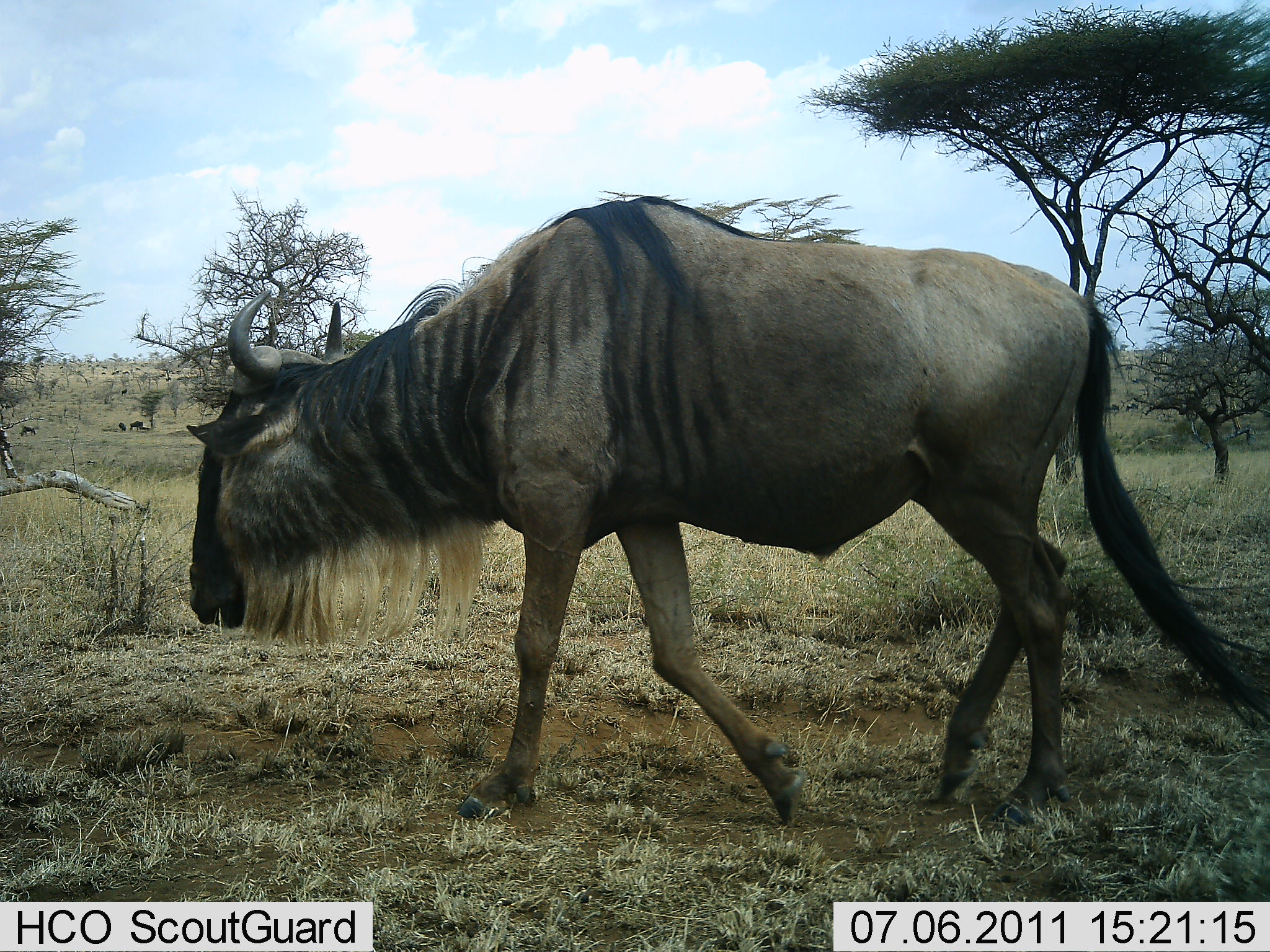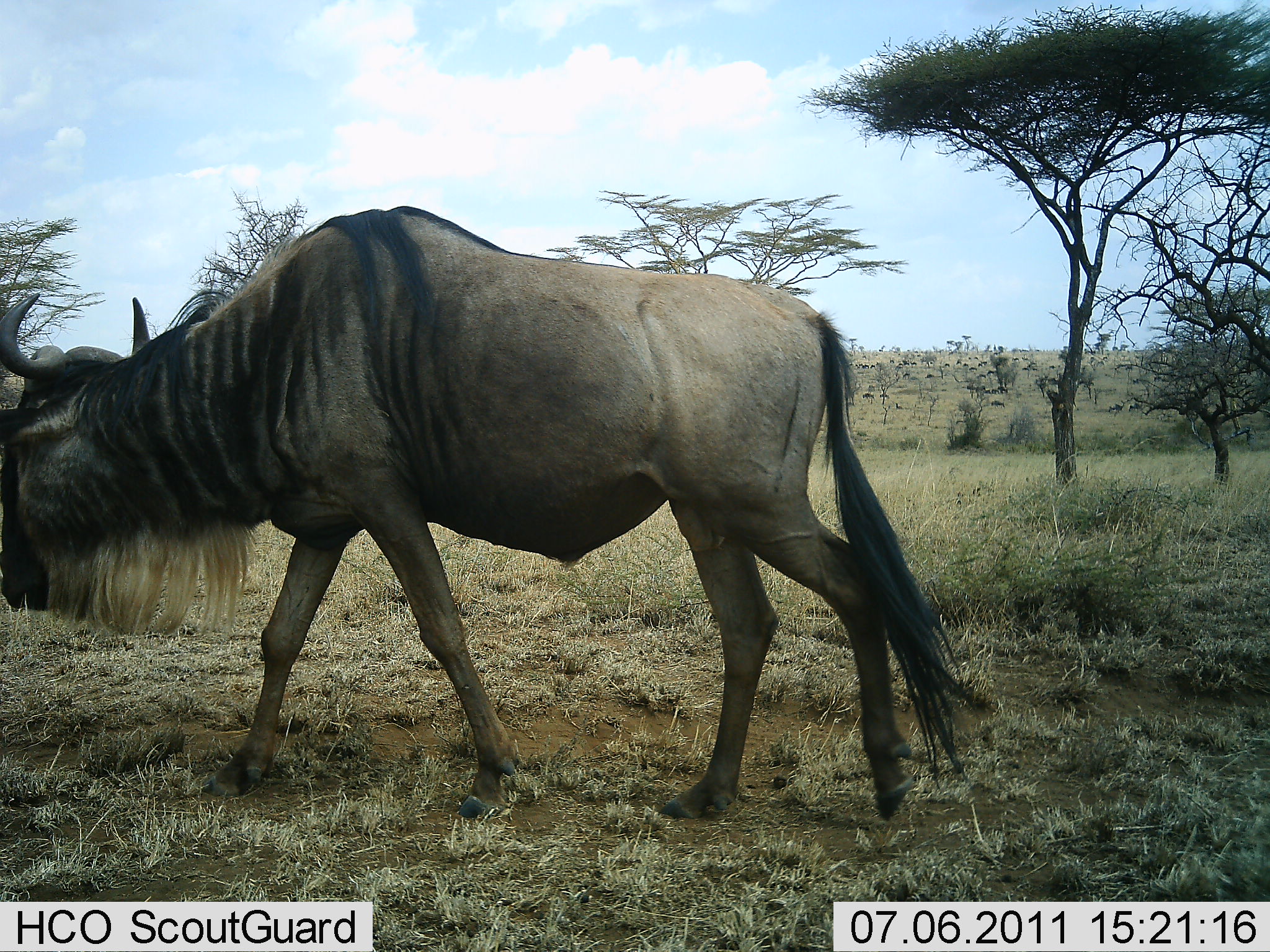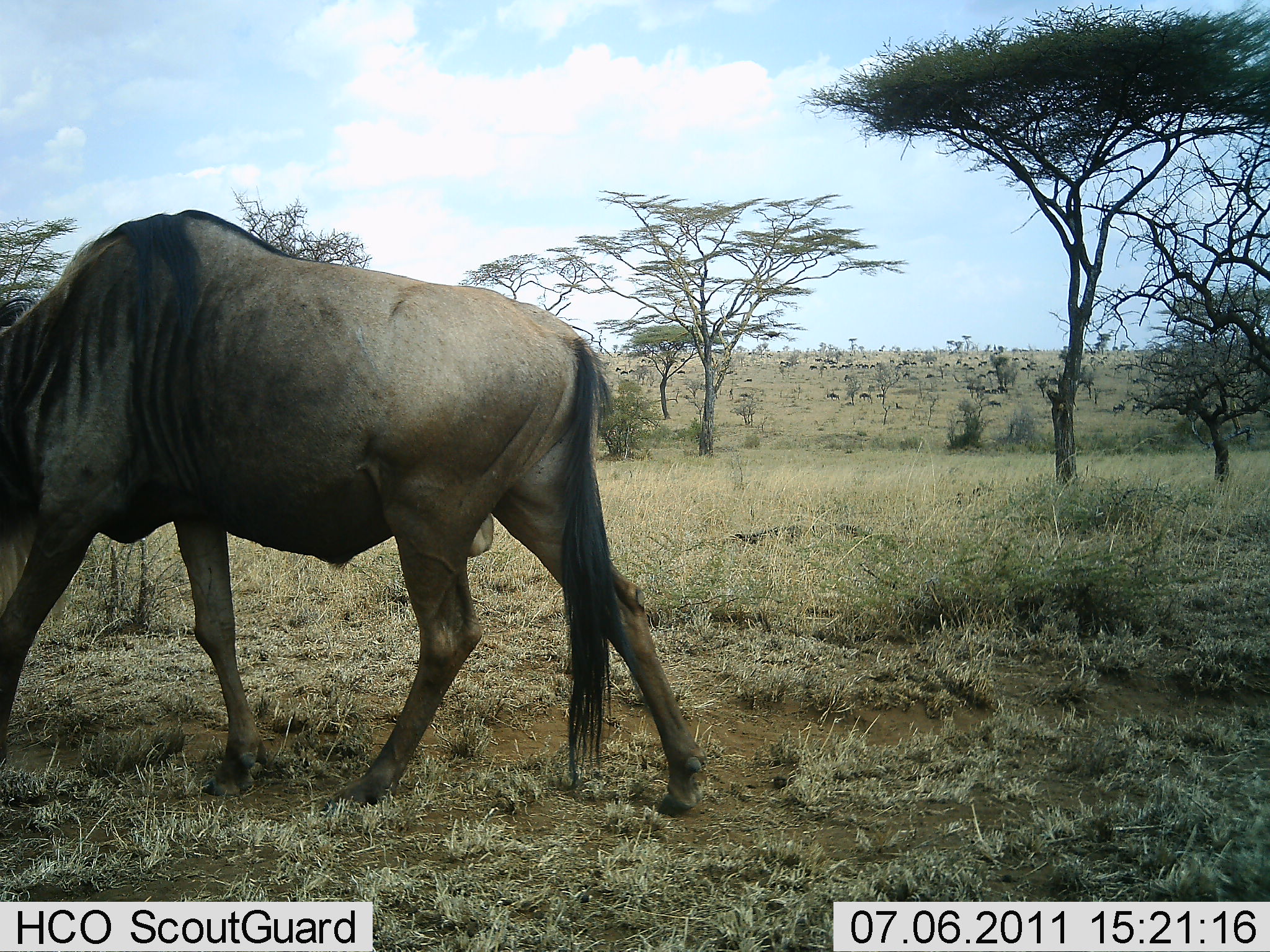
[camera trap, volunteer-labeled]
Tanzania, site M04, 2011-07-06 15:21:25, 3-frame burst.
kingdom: Animalia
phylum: Chordata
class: Mammalia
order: Artiodactyla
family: Bovidae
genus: Connochaetes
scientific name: Connochaetes taurinus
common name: blue wildebeest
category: wildebeest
Wildebeest (blue wildebeest) (Connochaetes taurinus), count 1. Behavior (volunteer vote fractions): standing 10%, resting 0%, moving 100%, interacting 0%. Young present (vote fraction): 0%. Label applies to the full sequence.